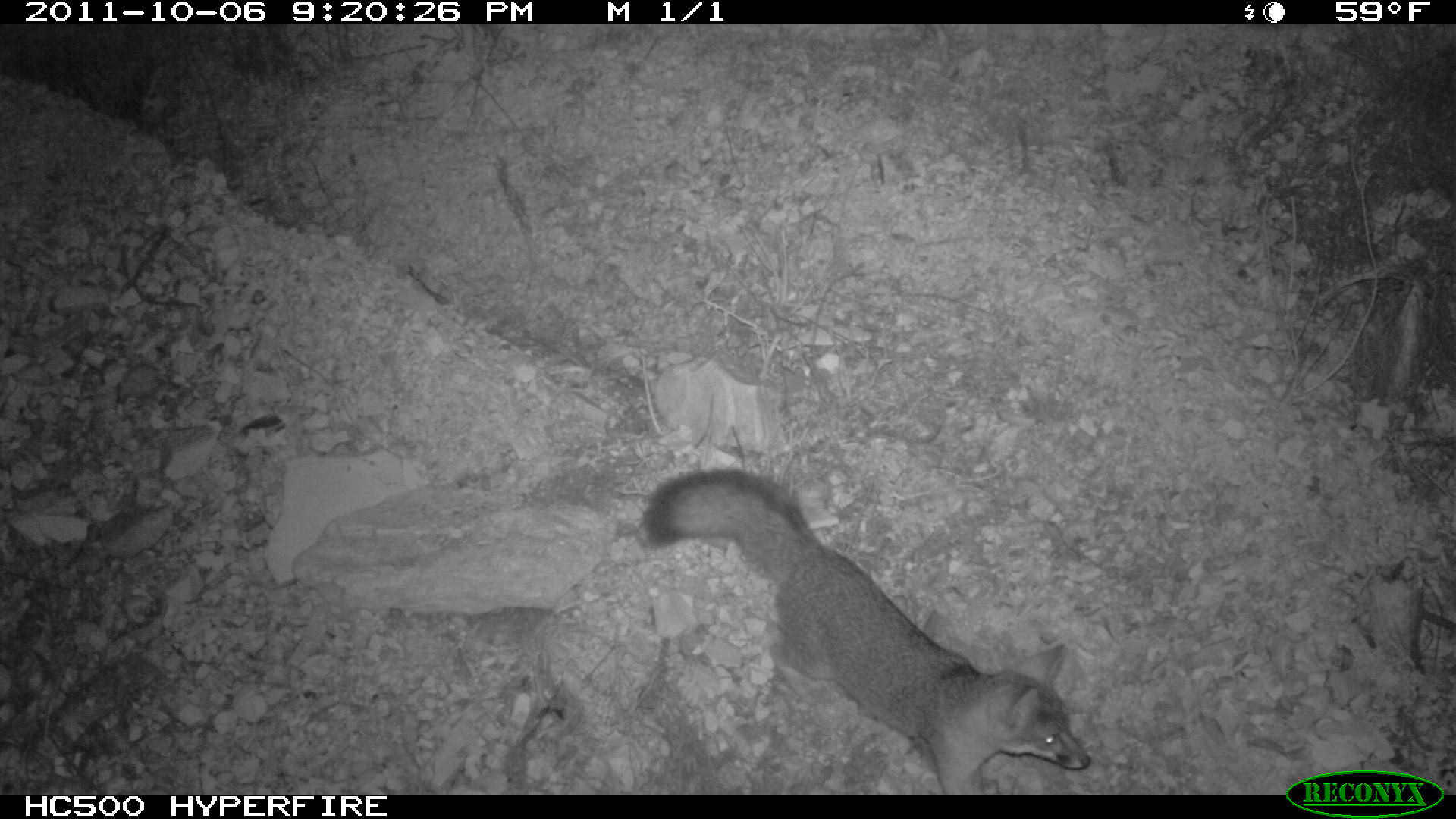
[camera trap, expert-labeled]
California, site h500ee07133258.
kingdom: Animalia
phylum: Chordata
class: Mammalia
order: Carnivora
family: Canidae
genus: Urocyon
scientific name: Urocyon littoralis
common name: island fox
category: fox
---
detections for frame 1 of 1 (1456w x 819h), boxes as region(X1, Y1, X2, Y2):
fox: region(642, 468, 1088, 794)